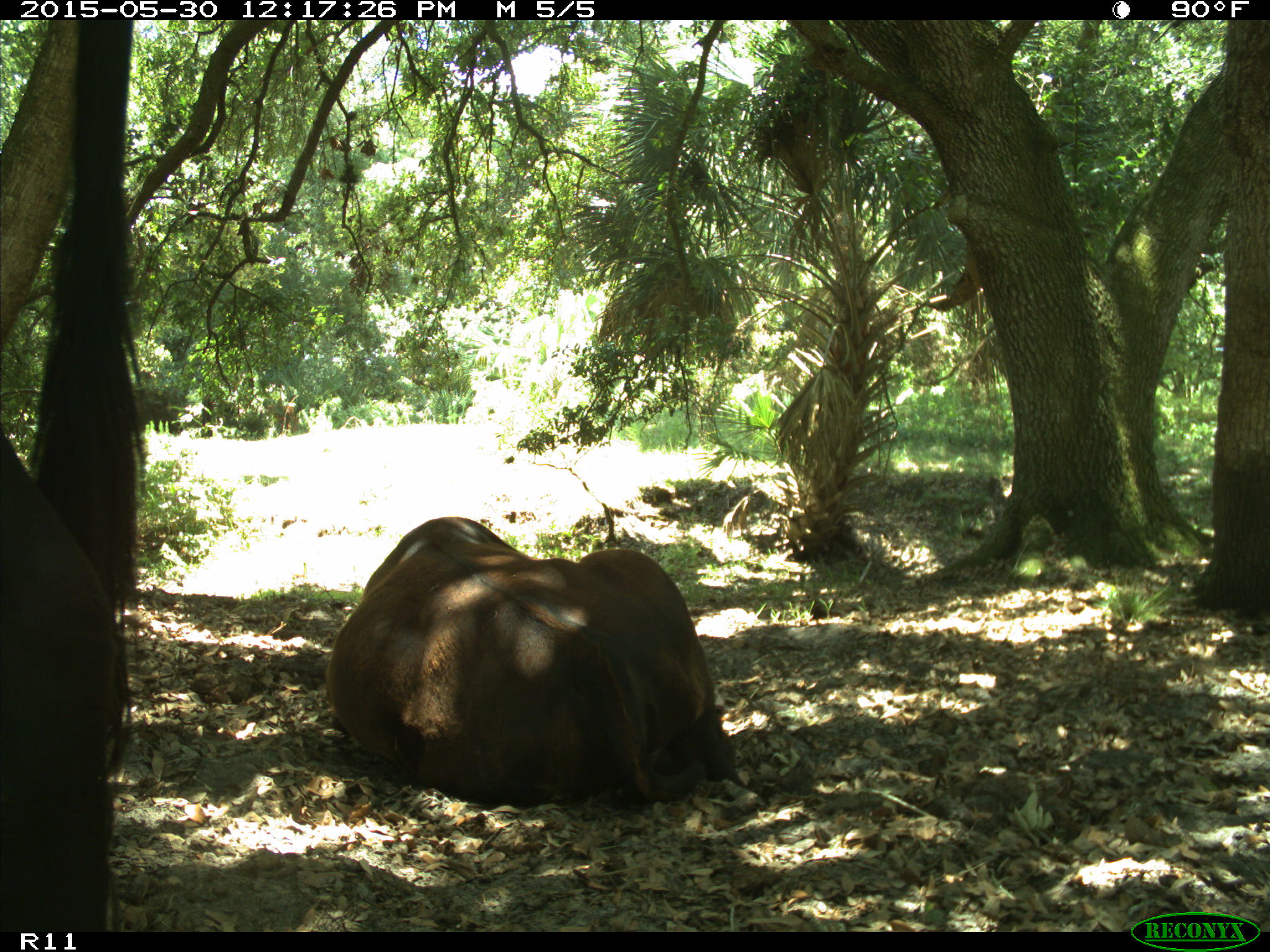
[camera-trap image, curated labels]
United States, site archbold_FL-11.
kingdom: Animalia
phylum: Chordata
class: Mammalia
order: Artiodactyla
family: Bovidae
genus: Bos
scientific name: Bos taurus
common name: domestic cow